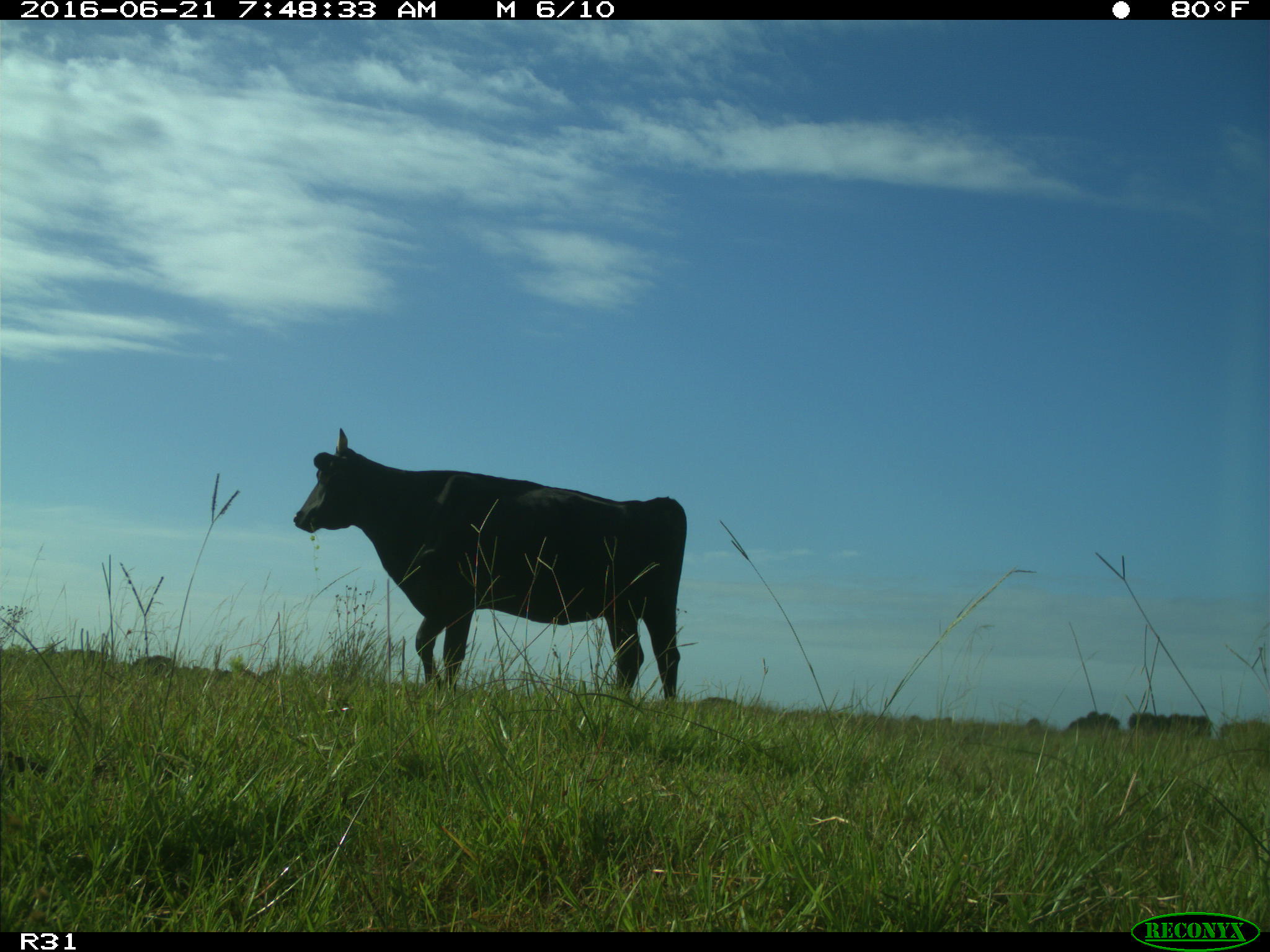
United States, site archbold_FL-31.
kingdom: Animalia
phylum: Chordata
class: Mammalia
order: Artiodactyla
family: Bovidae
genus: Bos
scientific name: Bos taurus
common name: domestic cow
Bos taurus (domestic cow).